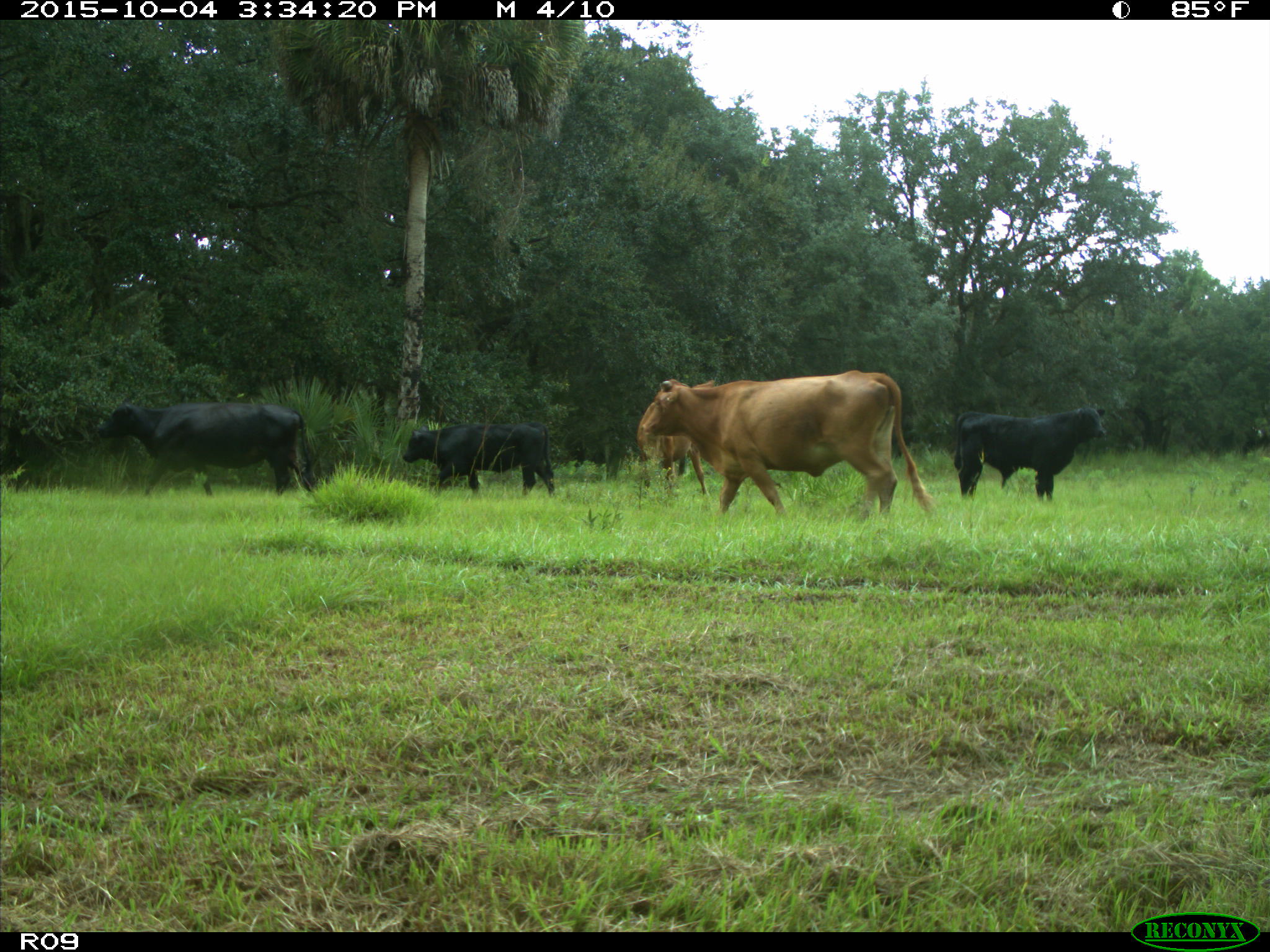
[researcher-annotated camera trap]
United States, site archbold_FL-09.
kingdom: Animalia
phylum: Chordata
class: Mammalia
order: Artiodactyla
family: Bovidae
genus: Bos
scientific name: Bos taurus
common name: domestic cow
Bos taurus (domestic cow).